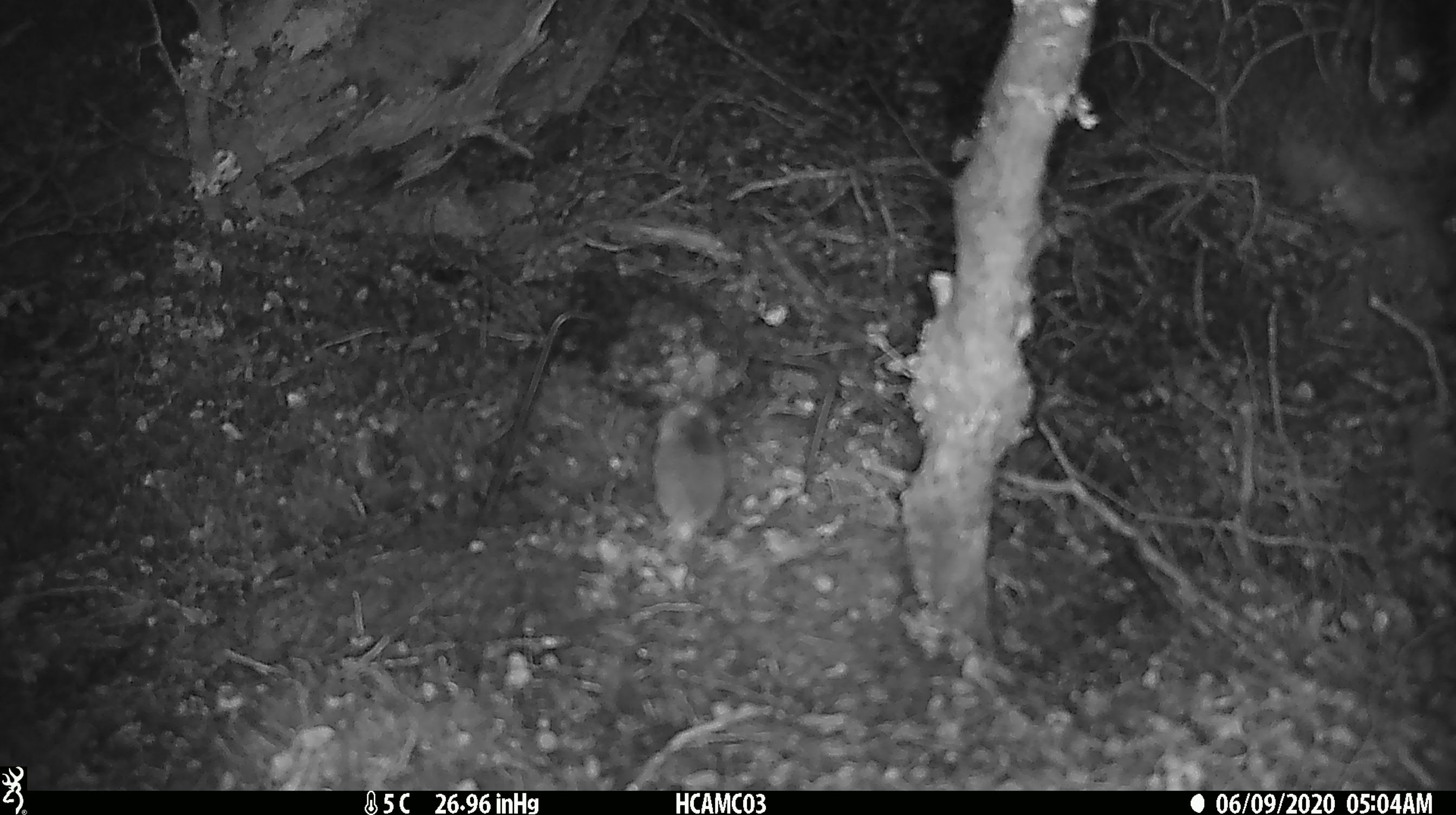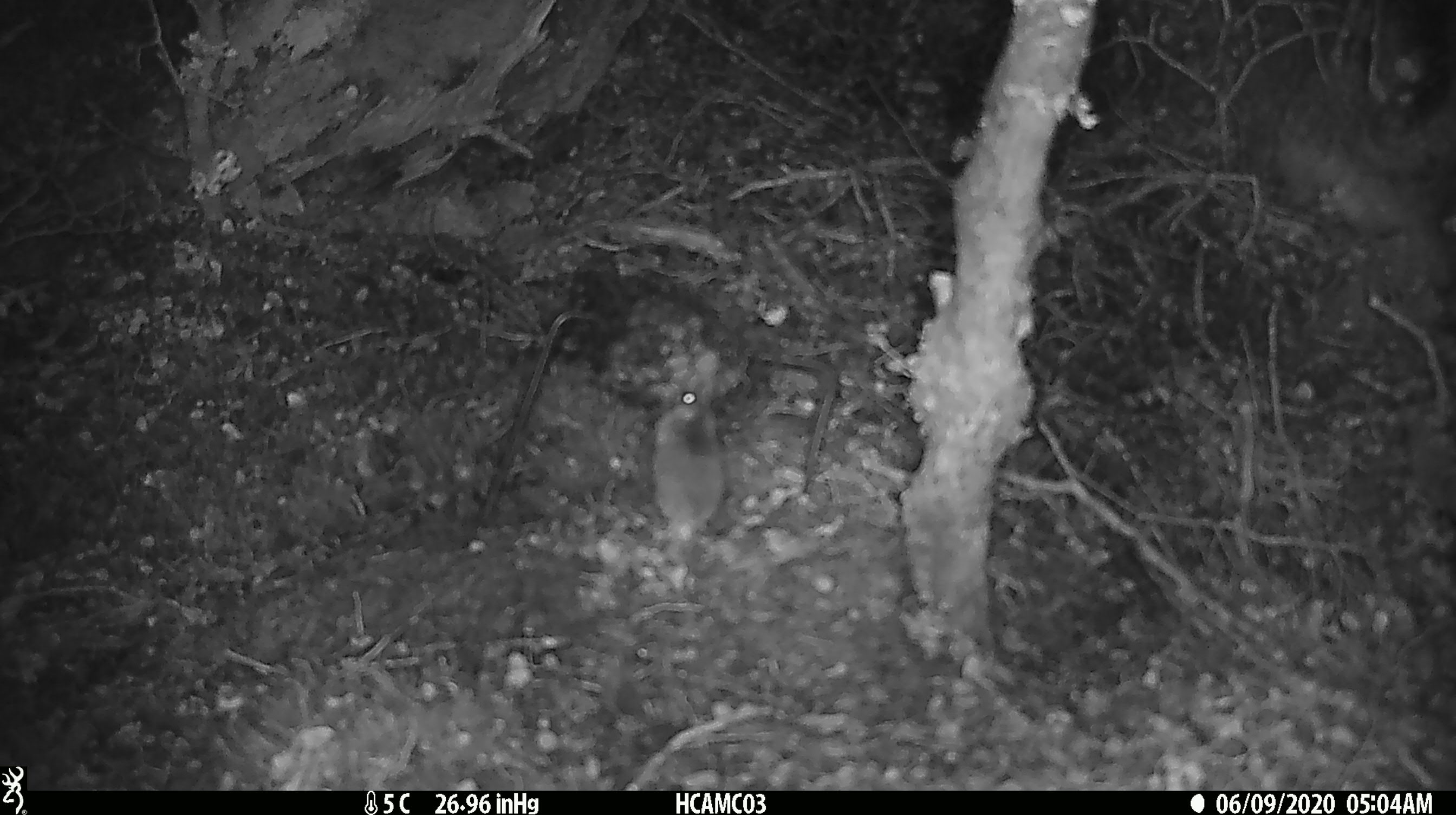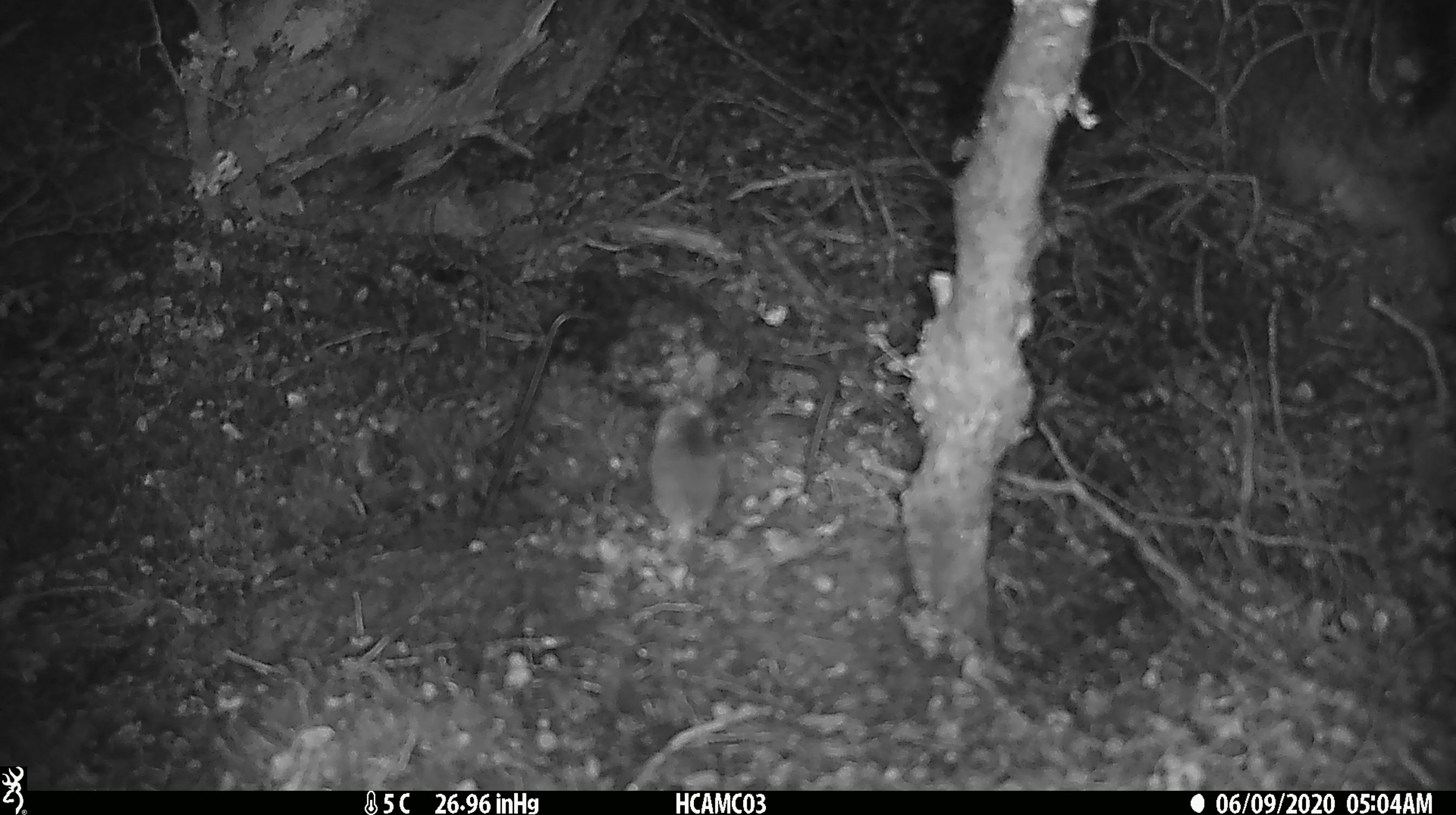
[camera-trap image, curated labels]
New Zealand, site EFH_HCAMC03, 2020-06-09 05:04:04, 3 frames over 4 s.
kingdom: Animalia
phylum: Chordata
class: Mammalia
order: Rodentia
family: Muridae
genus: Mus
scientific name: Mus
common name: mouse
Mouse (Mus).